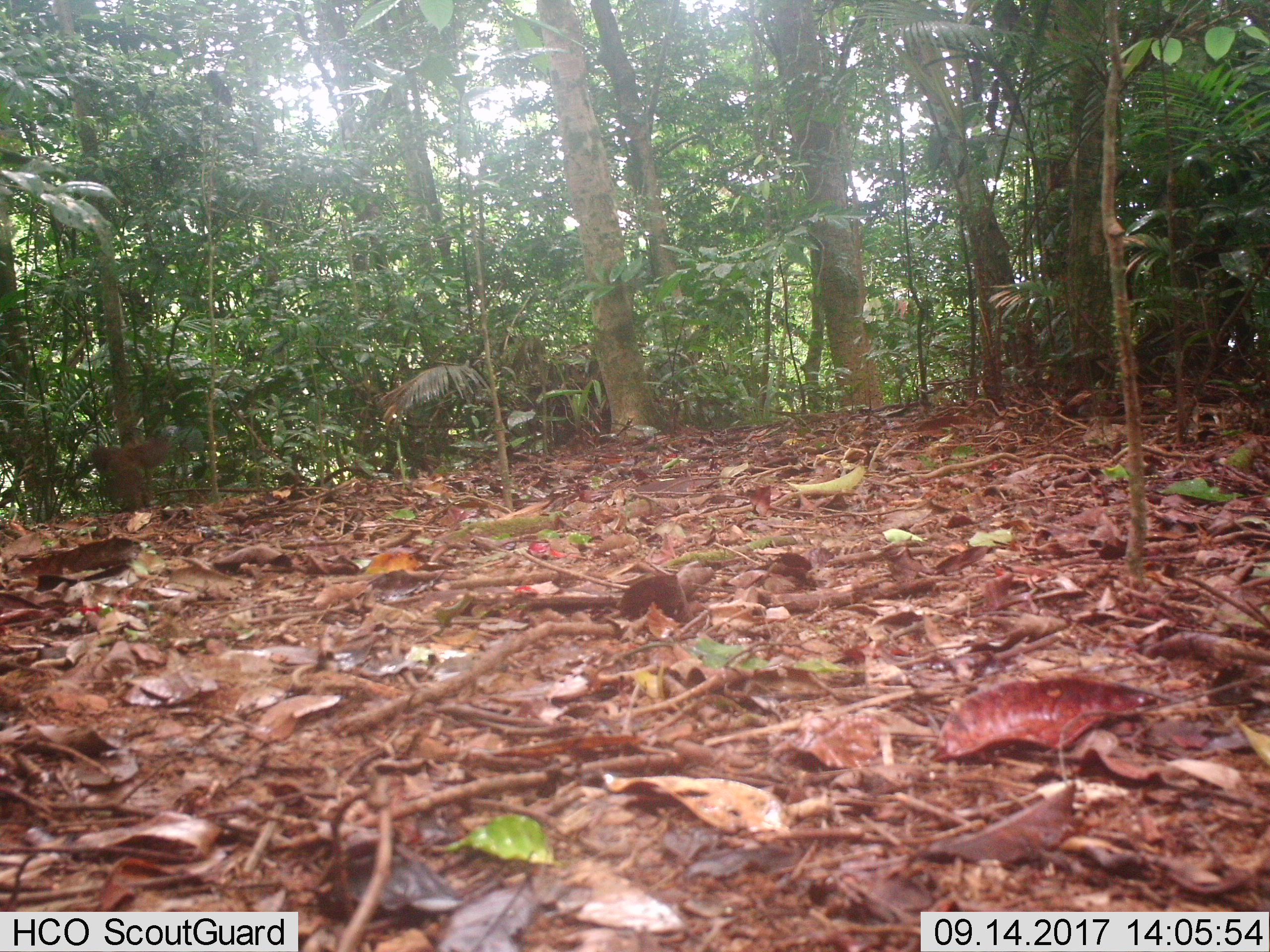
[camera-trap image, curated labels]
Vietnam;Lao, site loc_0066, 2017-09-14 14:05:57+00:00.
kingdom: Animalia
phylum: Chordata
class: Mammalia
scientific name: Mammalia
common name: mammal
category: unidentified mammal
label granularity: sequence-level